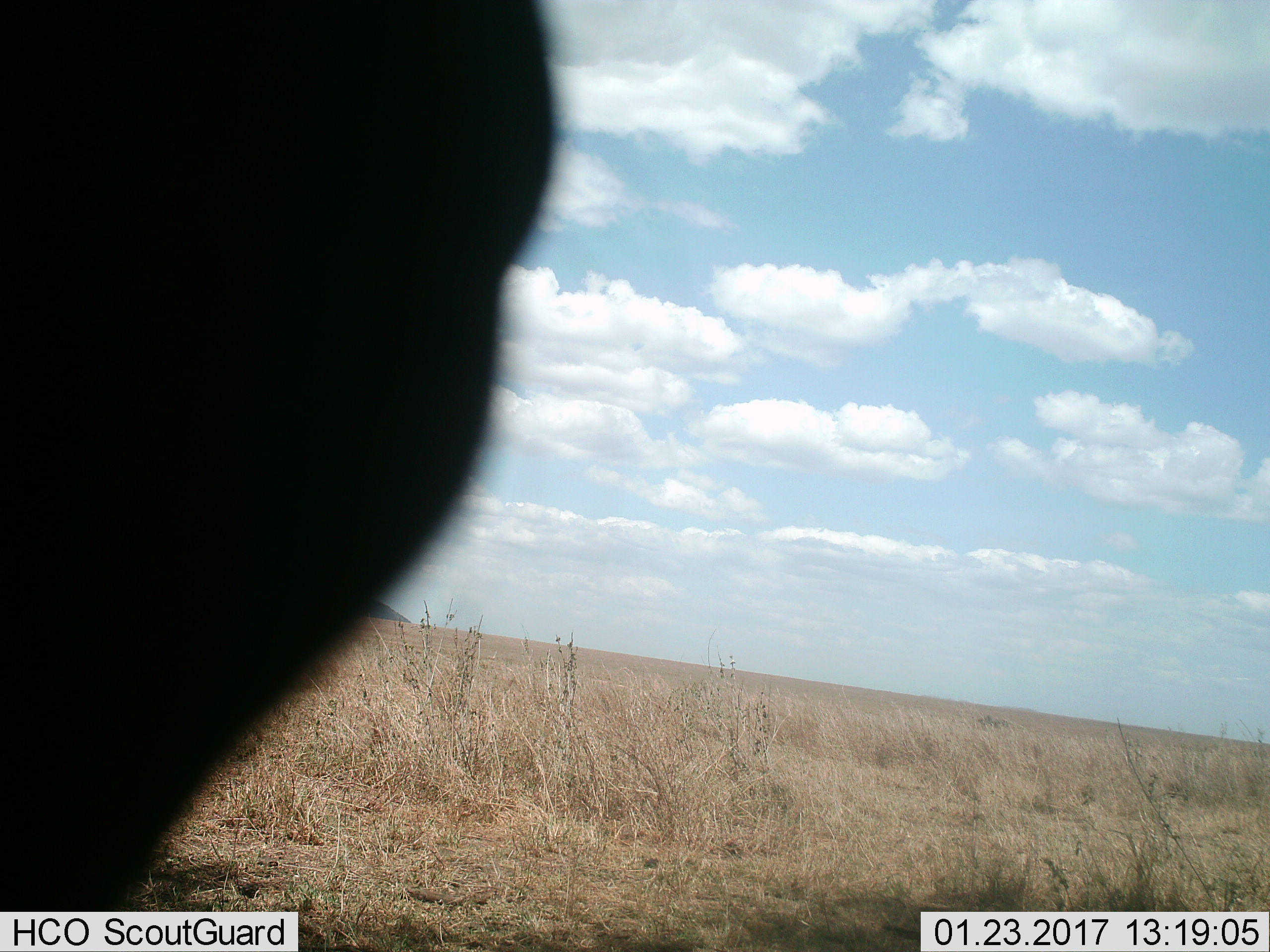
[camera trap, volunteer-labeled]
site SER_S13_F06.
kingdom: Animalia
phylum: Chordata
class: Mammalia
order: Artiodactyla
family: Bovidae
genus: Connochaetes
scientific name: Connochaetes taurinus taurinus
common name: blue wildebeest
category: wildebeestblue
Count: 1.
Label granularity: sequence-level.